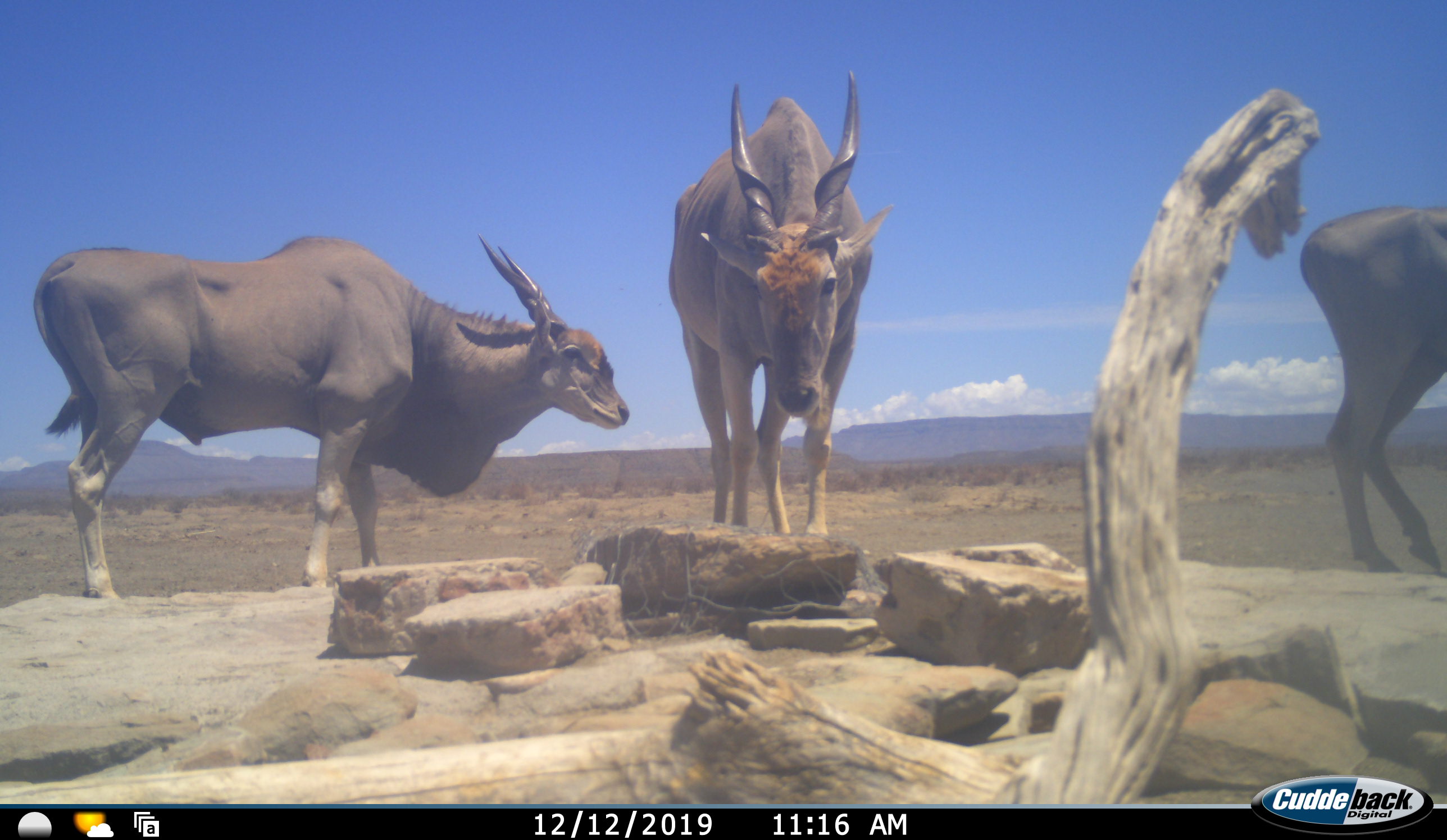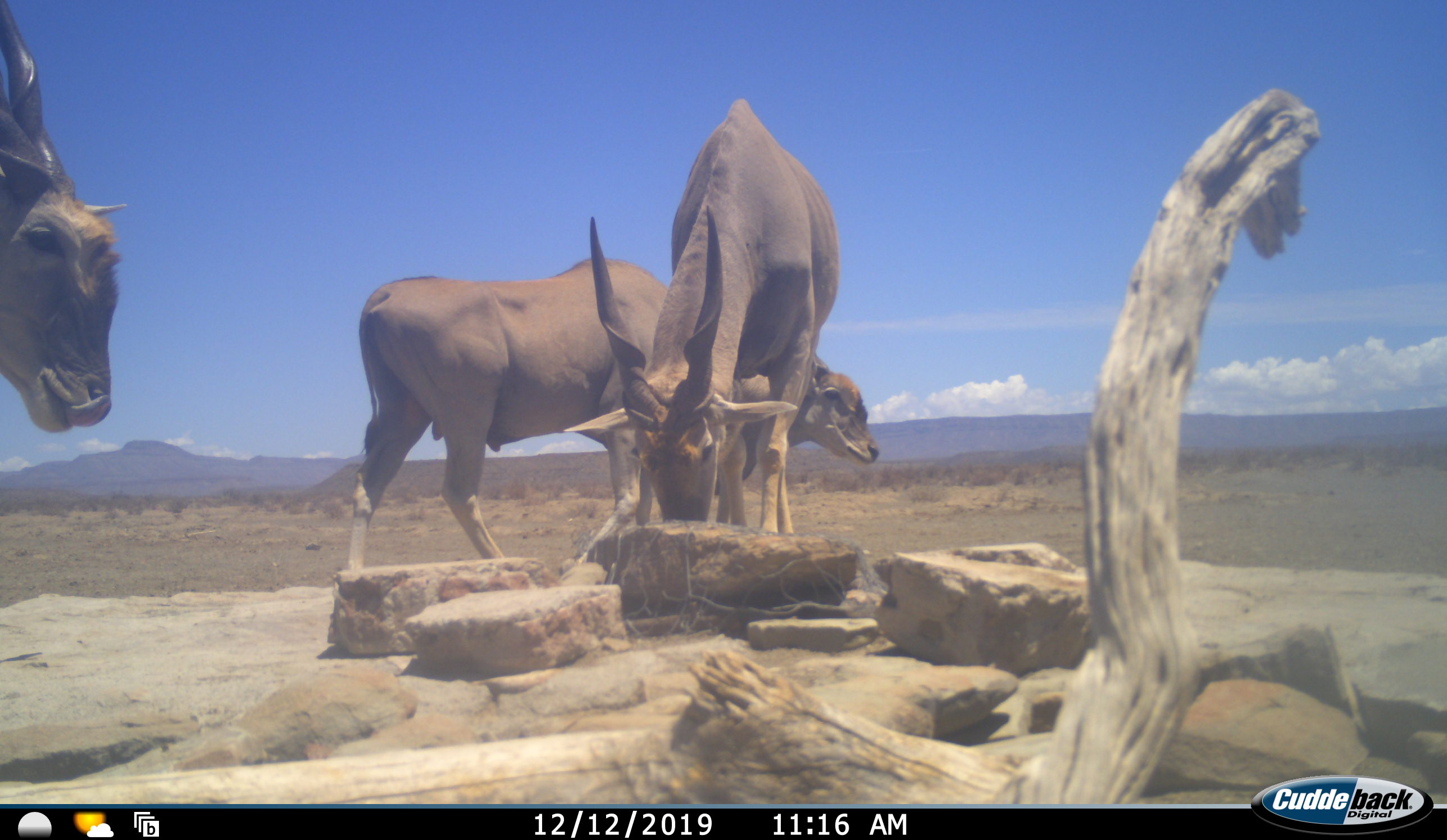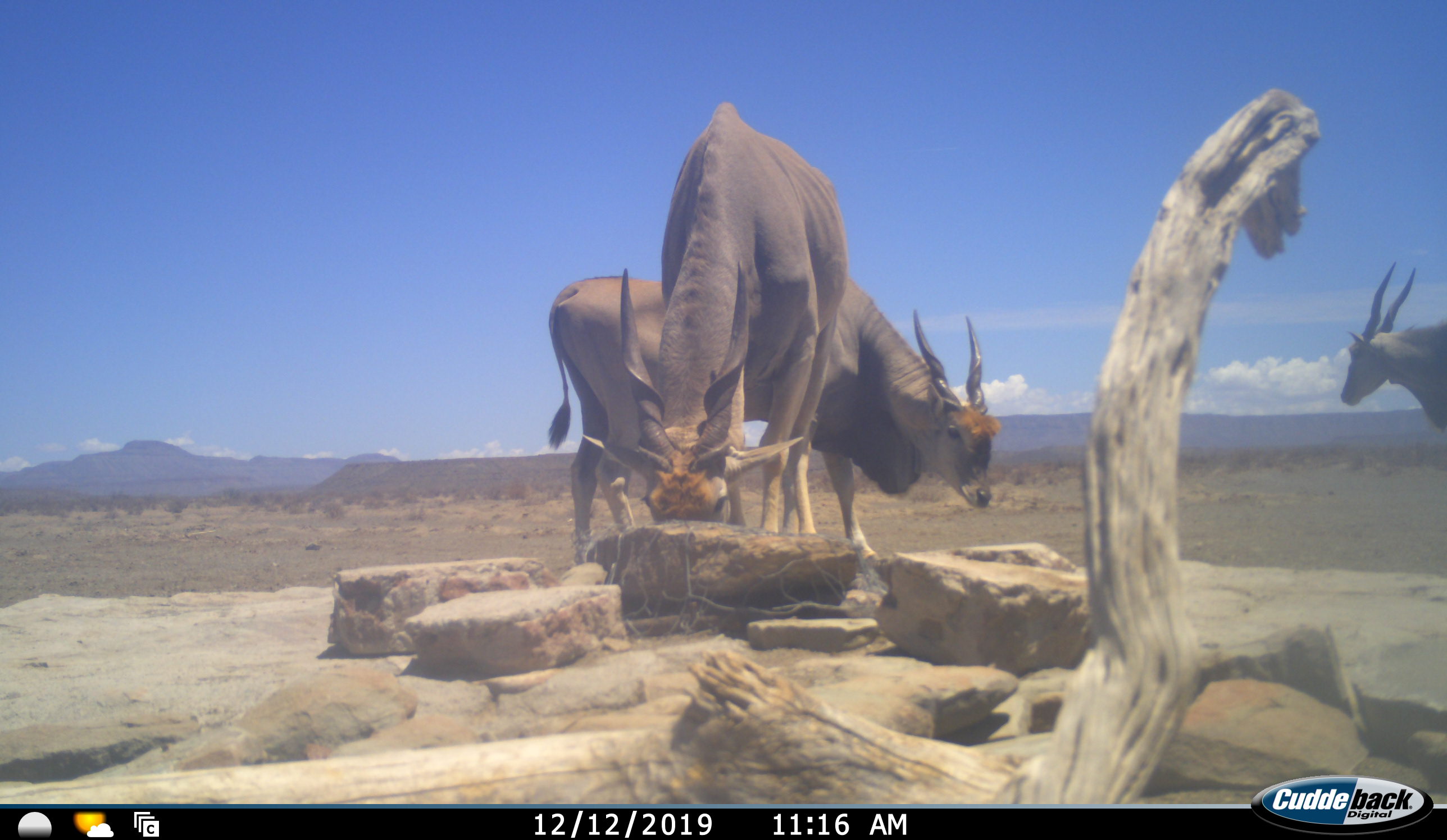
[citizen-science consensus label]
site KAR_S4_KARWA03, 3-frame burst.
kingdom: Animalia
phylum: Chordata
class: Mammalia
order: Artiodactyla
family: Bovidae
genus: Tragelaphus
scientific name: Tragelaphus oryx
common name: eland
Eland (Tragelaphus oryx), count 4. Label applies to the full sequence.